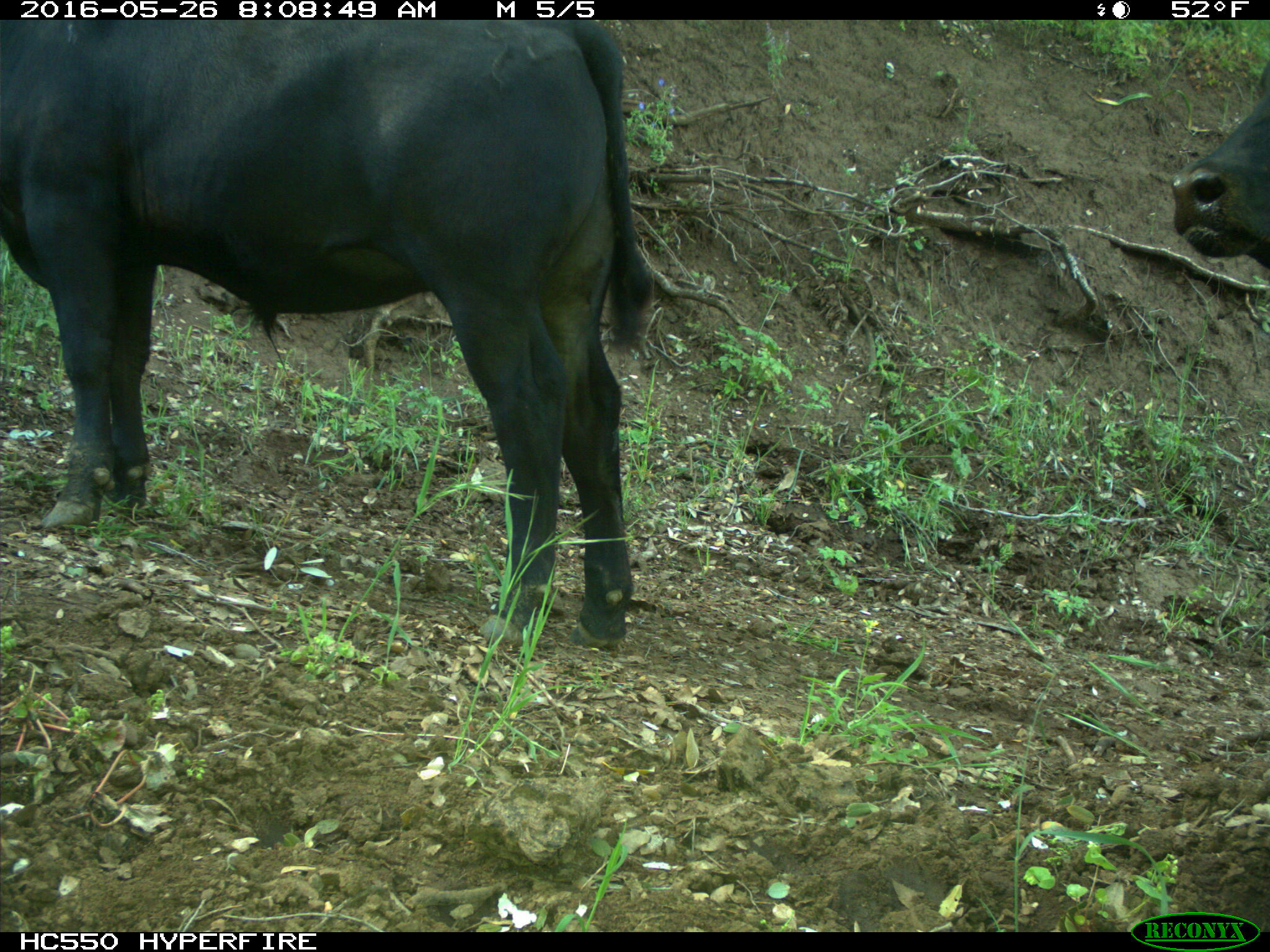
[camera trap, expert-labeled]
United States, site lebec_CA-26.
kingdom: Animalia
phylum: Chordata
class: Mammalia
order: Artiodactyla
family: Bovidae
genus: Bos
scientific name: Bos taurus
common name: domestic cow